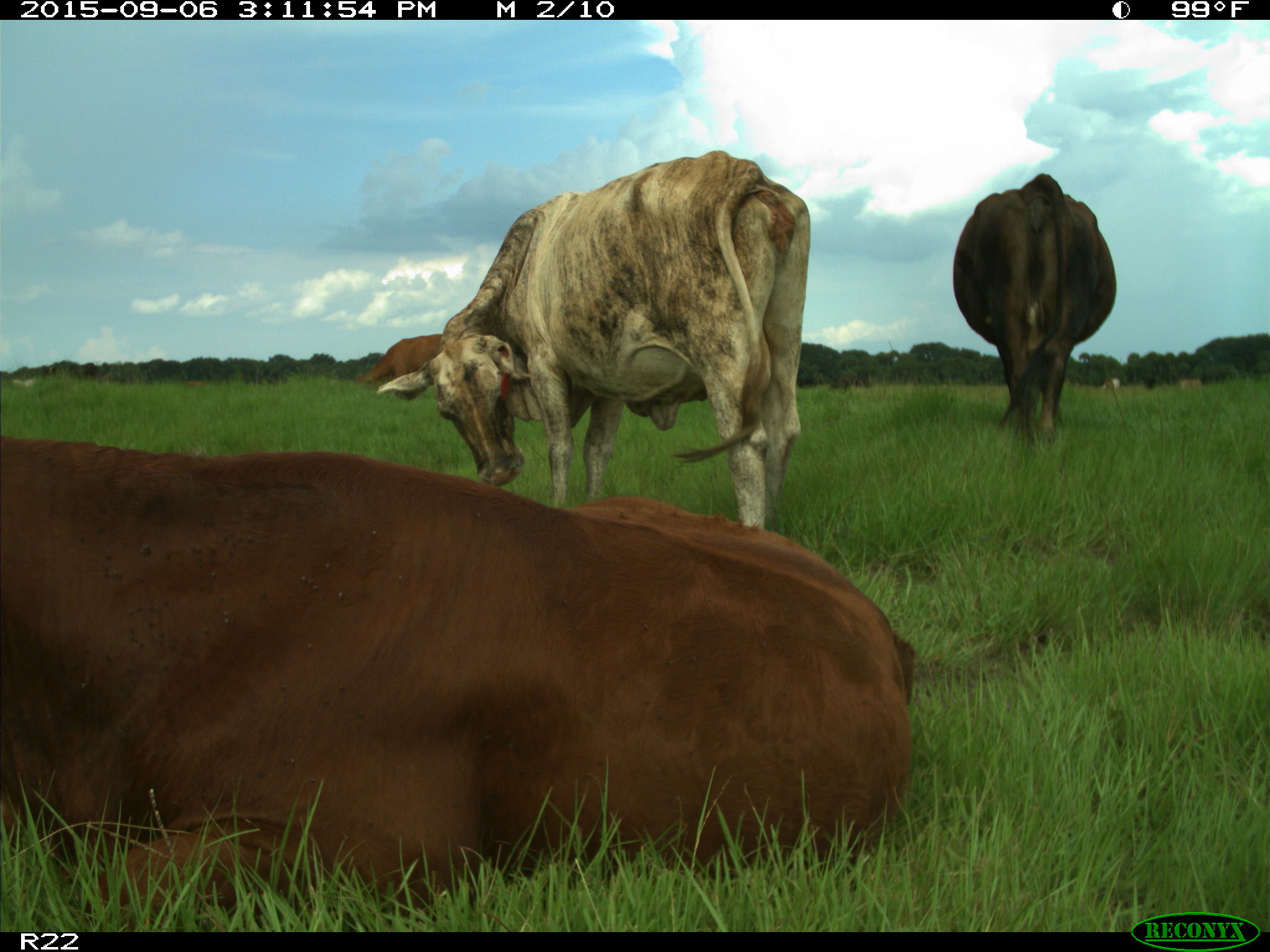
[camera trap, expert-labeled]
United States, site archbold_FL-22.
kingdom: Animalia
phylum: Chordata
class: Mammalia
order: Artiodactyla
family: Bovidae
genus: Bos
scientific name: Bos taurus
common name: domestic cow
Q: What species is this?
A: Bos taurus (domestic cow).